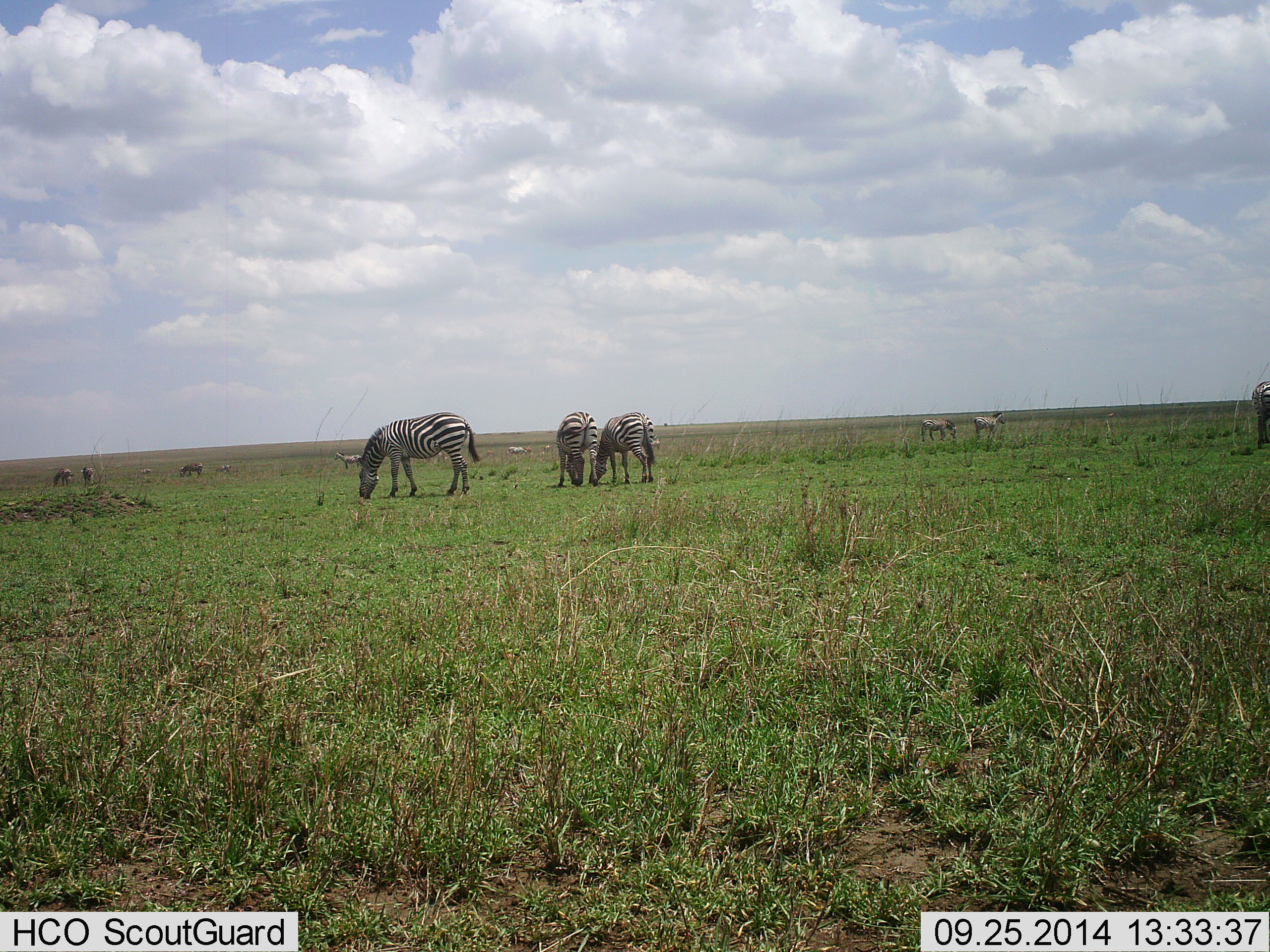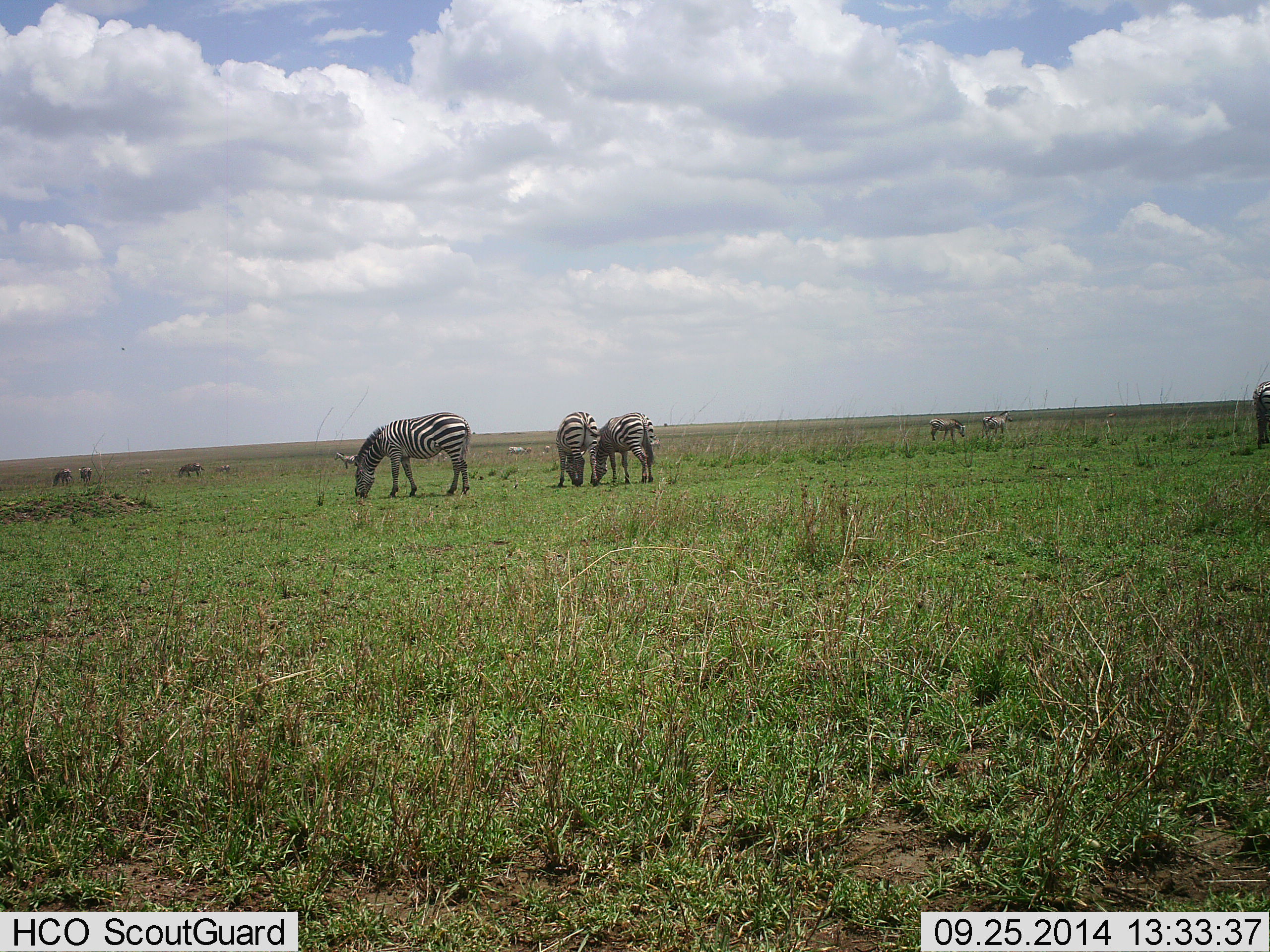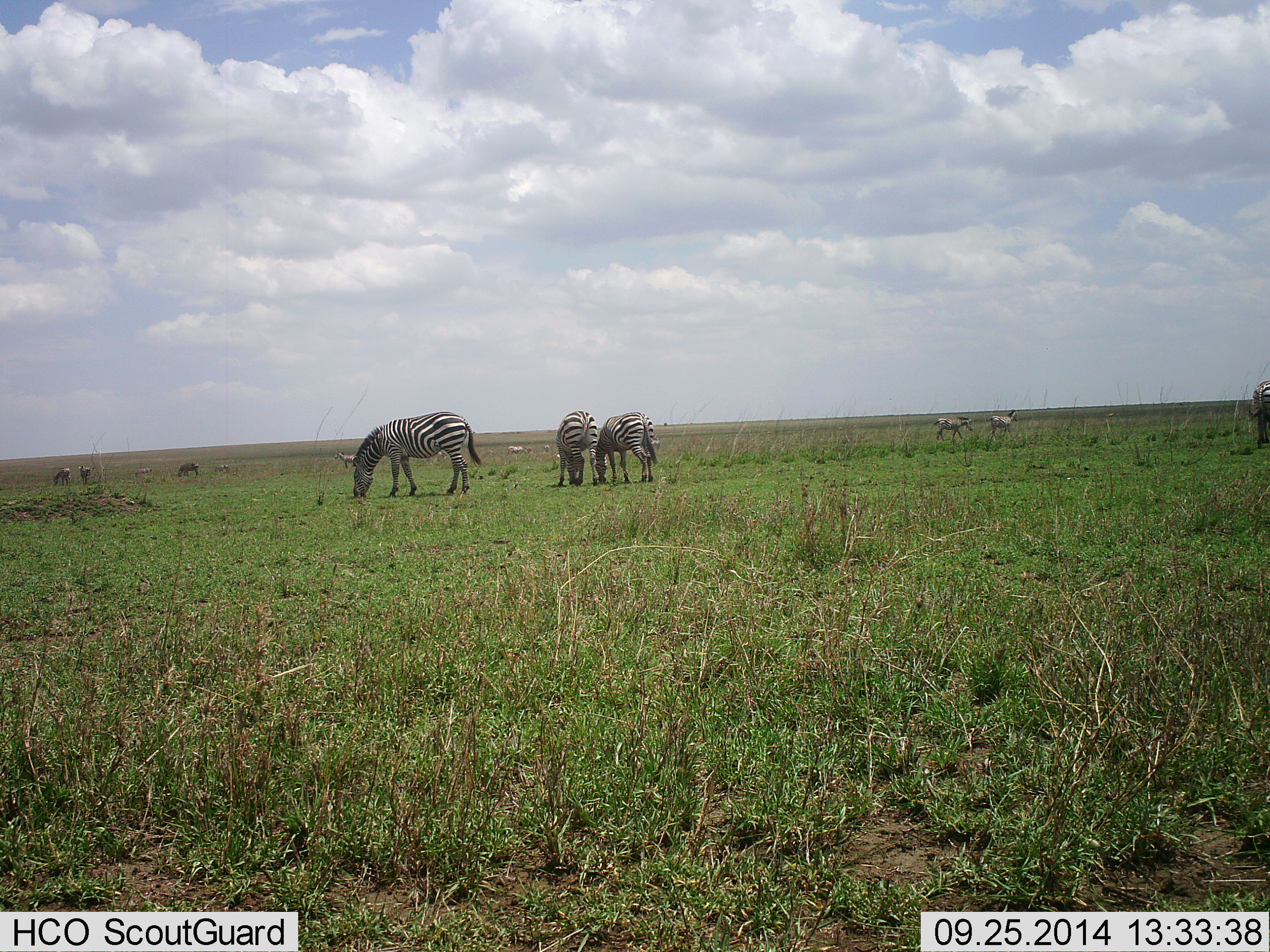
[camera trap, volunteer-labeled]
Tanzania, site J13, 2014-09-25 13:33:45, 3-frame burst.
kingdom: Animalia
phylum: Chordata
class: Mammalia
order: Perissodactyla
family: Equidae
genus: Equus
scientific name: Equus quagga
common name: plains zebra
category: zebra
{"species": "zebra (plains zebra) (Equus quagga)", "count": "11-50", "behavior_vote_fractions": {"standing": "67%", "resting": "0%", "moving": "50%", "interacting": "0%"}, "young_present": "0%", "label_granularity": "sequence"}